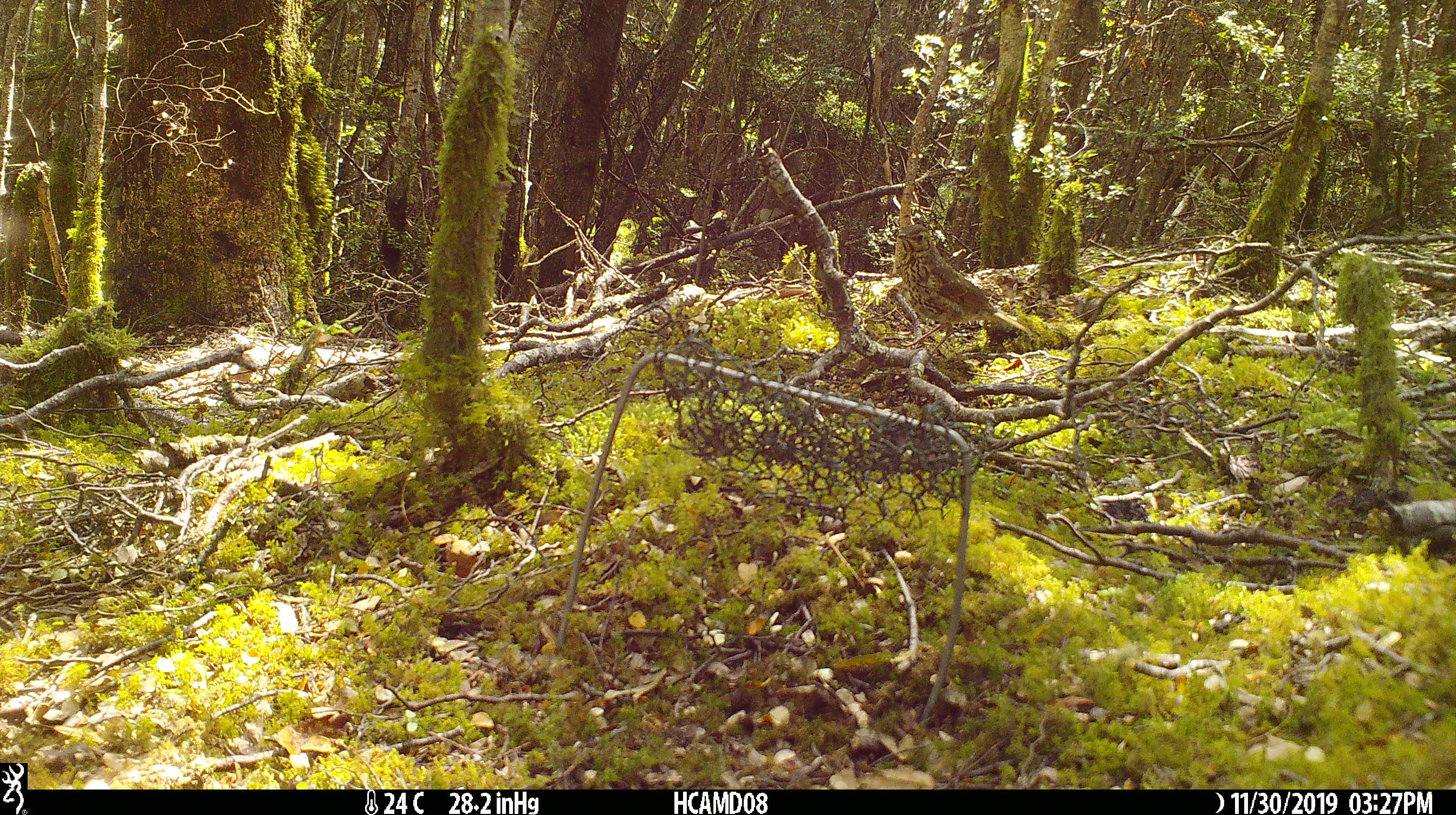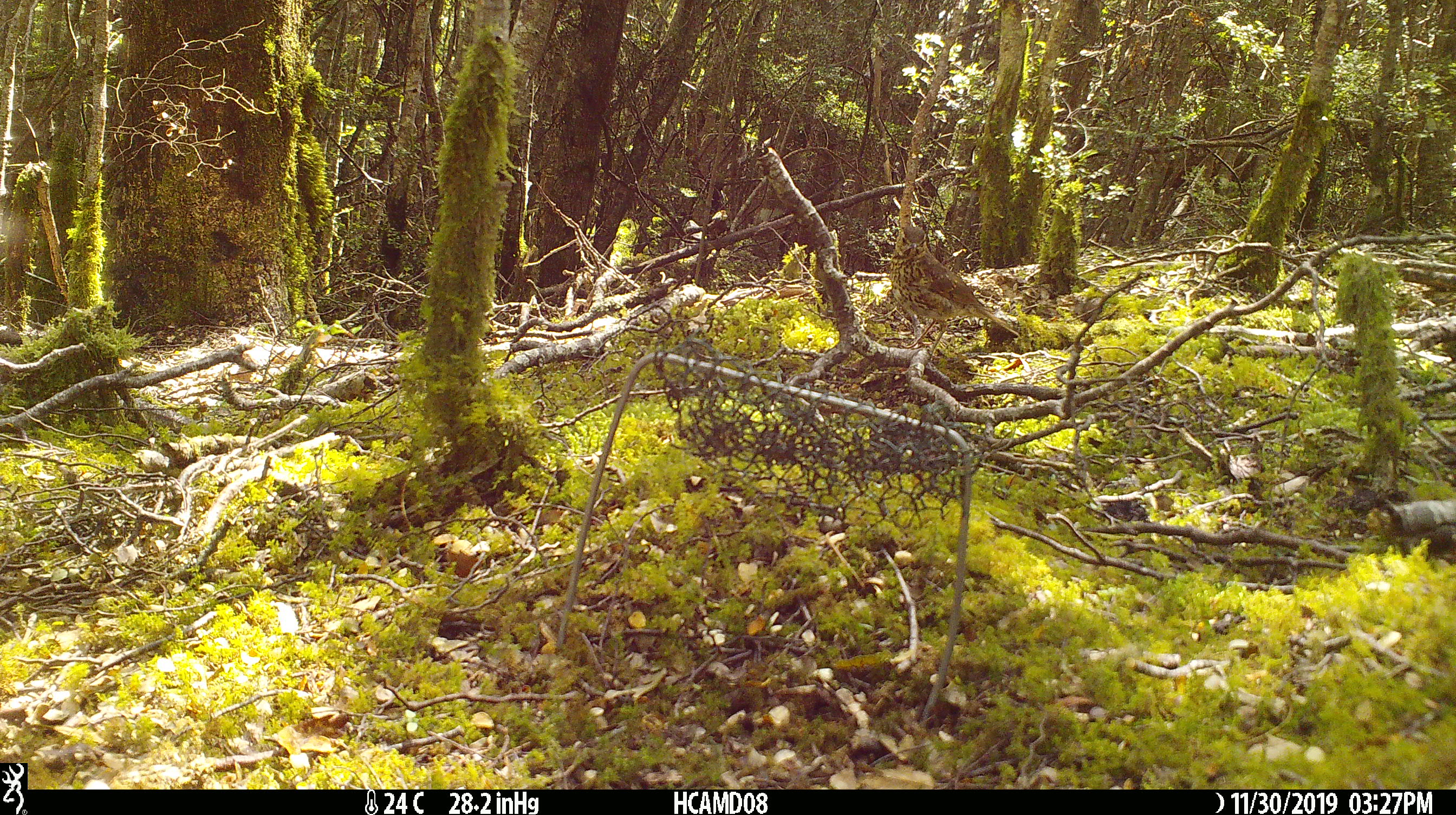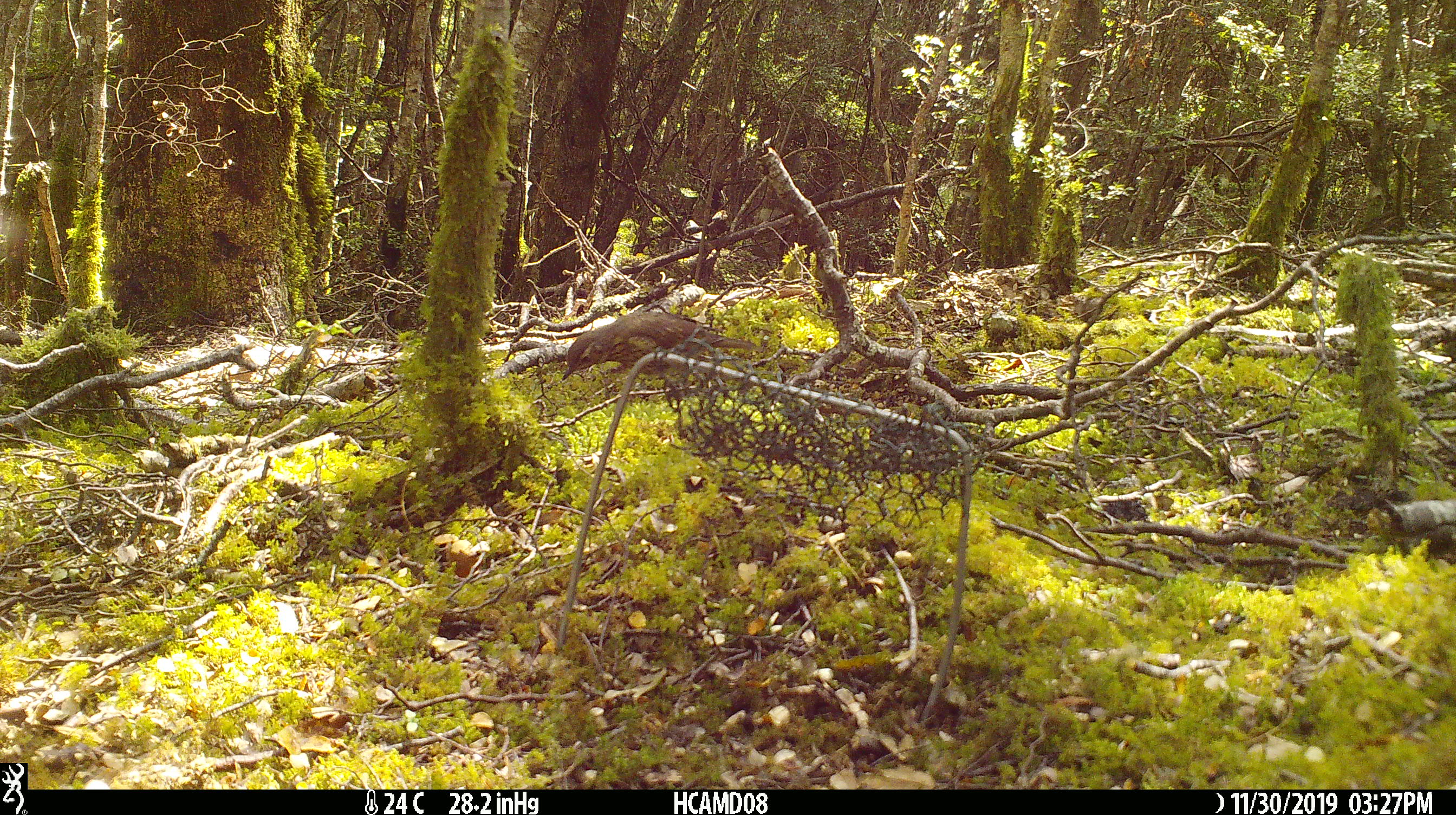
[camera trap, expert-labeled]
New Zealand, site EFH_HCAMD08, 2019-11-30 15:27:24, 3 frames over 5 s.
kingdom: Animalia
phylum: Chordata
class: Aves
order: Passeriformes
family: Turdidae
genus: Turdus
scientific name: Turdus philomelos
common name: song thrush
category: thrush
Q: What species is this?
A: Thrush (song thrush) (Turdus philomelos).